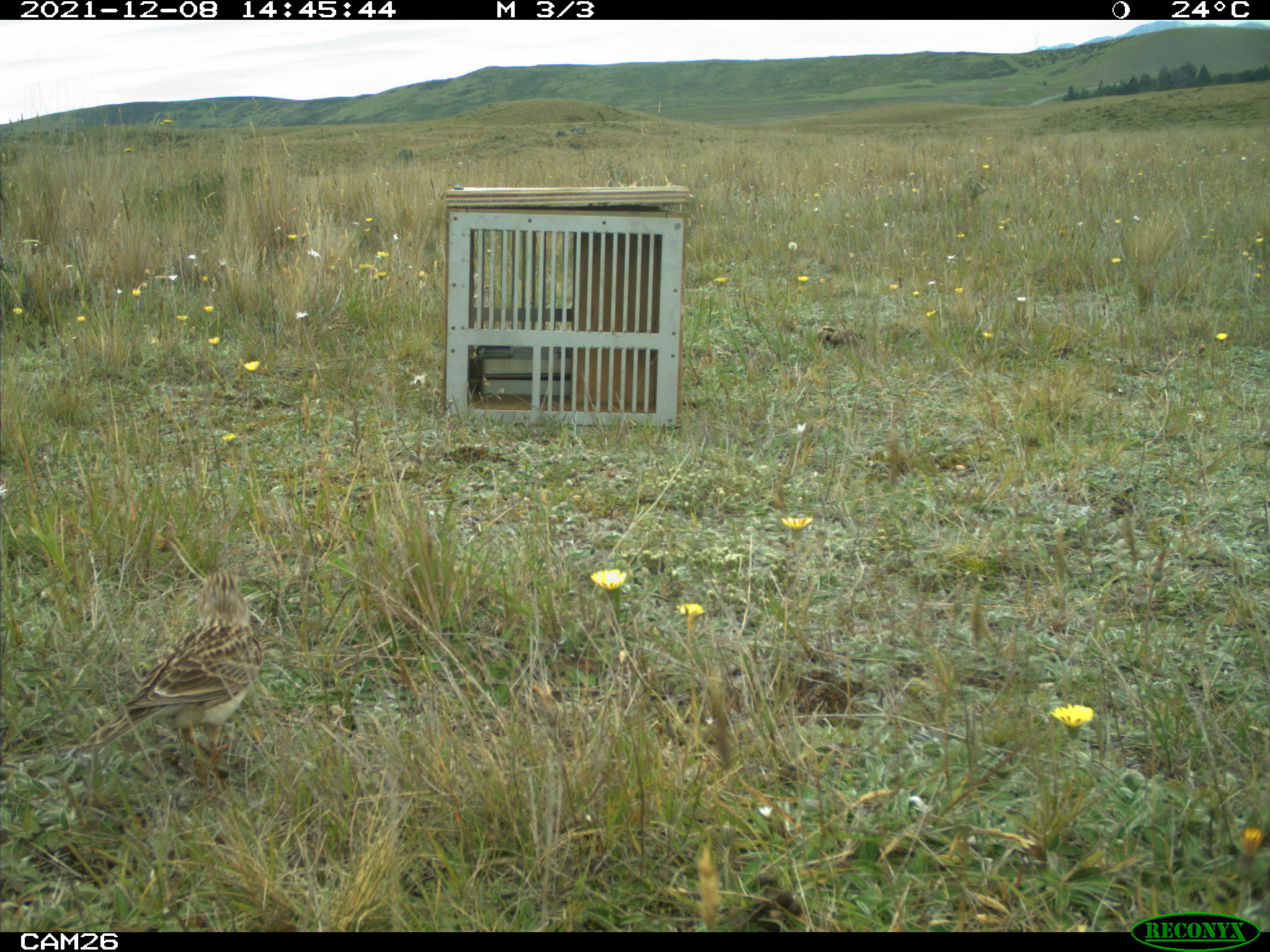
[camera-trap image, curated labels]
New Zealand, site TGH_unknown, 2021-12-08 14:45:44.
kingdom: Animalia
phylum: Chordata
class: Aves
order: Passeriformes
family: Motacillidae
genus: Anthus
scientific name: Anthus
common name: pipit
Pipit (Anthus).